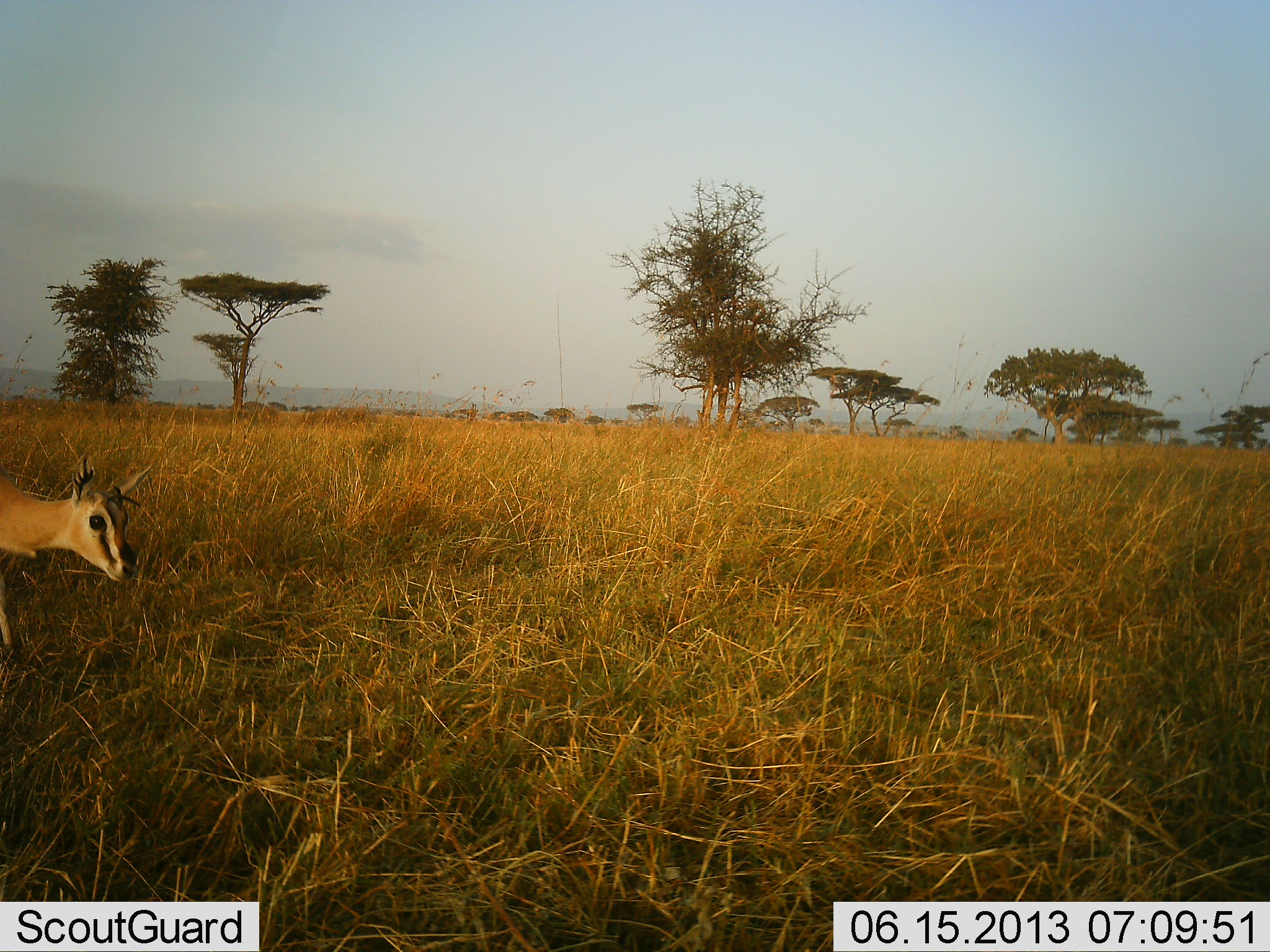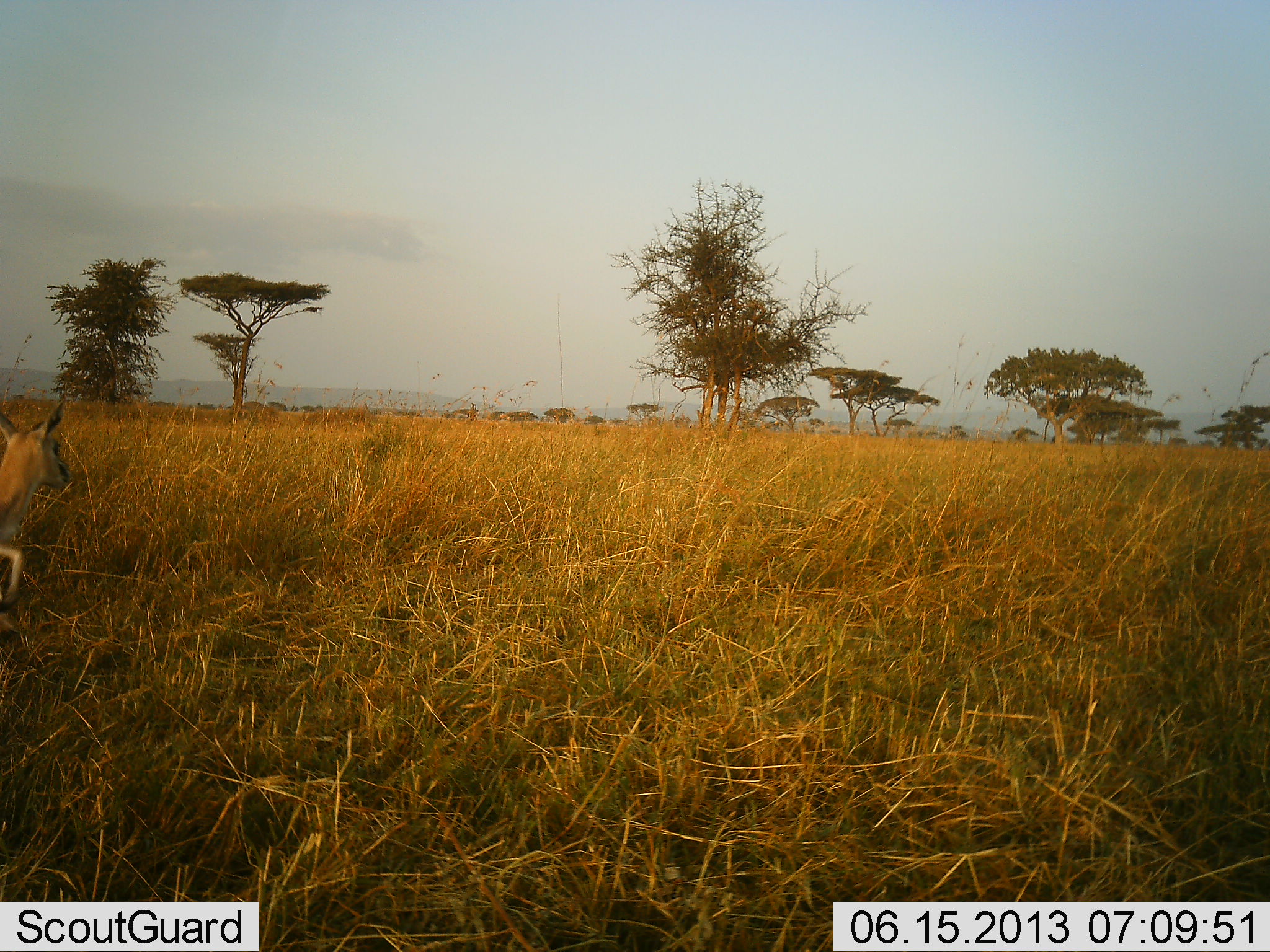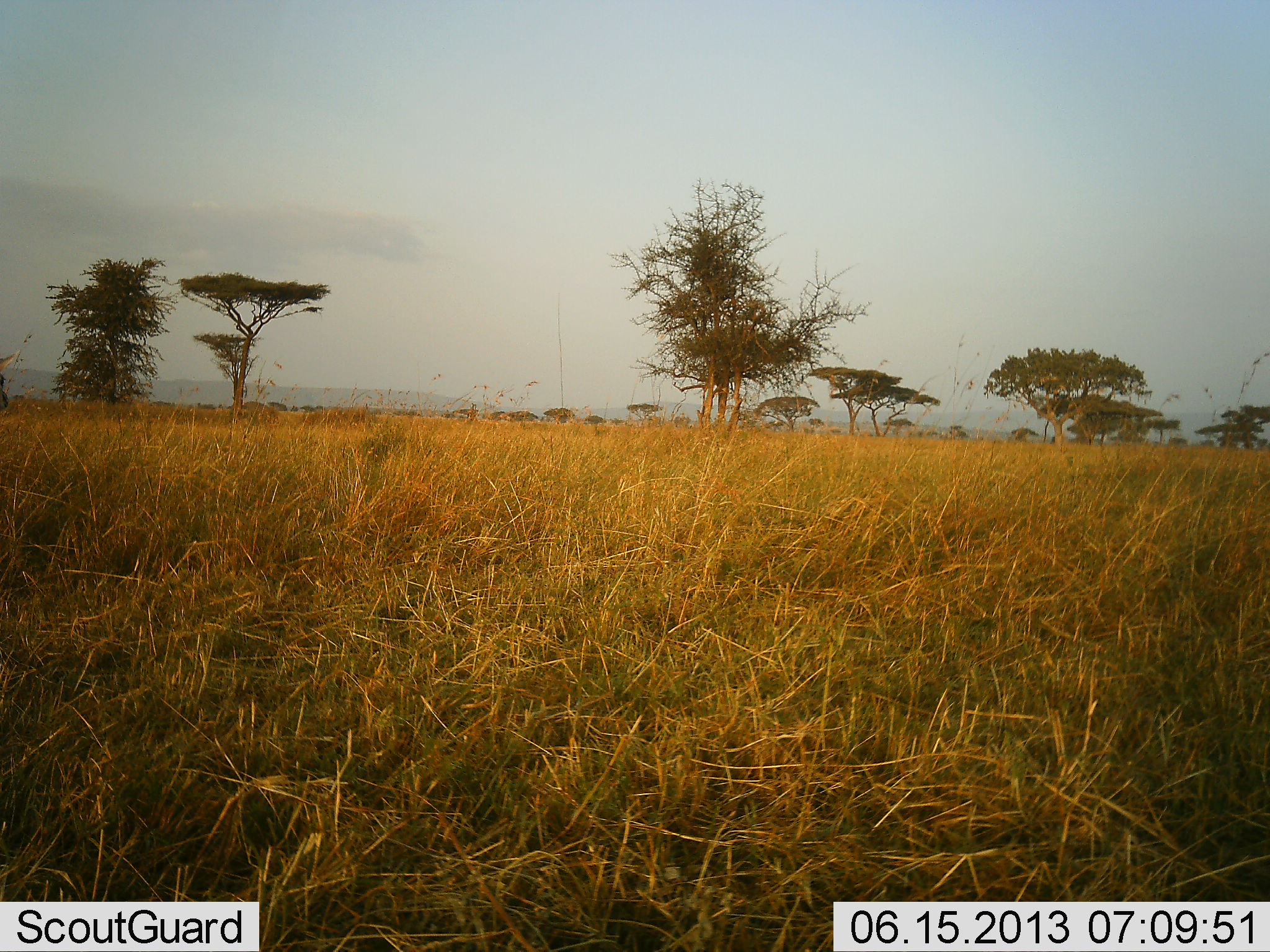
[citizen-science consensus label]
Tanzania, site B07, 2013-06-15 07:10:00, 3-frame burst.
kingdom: Animalia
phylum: Chordata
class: Mammalia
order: Artiodactyla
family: Bovidae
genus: Eudorcas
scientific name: Eudorcas thomsonii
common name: thomson's gazelle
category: gazellethomsons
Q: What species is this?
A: Gazellethomsons (thomson's gazelle) (Eudorcas thomsonii).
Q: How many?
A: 1.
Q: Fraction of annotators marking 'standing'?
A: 10%.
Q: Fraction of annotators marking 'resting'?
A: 0%.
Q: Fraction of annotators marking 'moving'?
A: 90%.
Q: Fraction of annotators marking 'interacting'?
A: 0%.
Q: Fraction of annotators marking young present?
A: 10%.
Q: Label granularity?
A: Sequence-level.